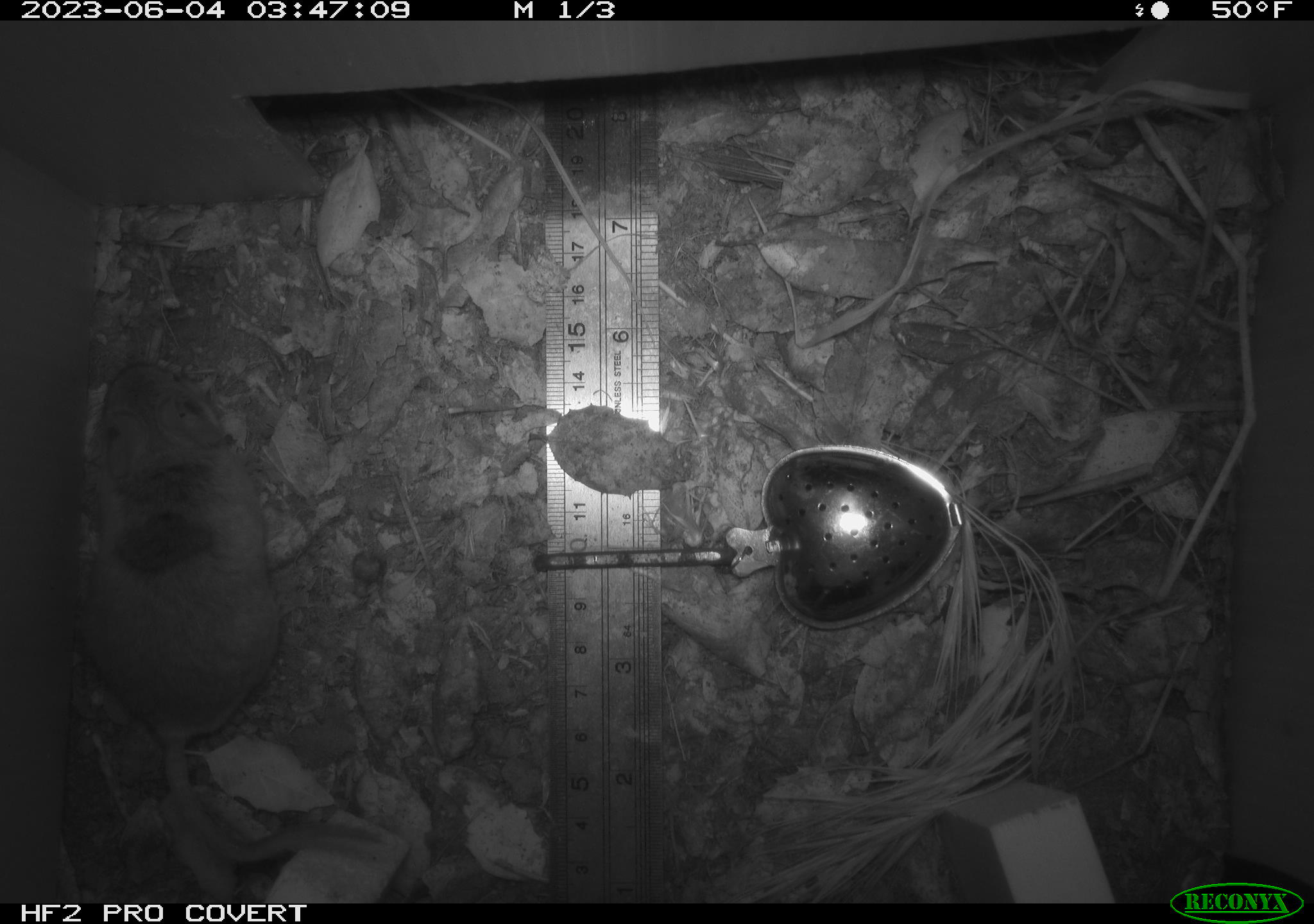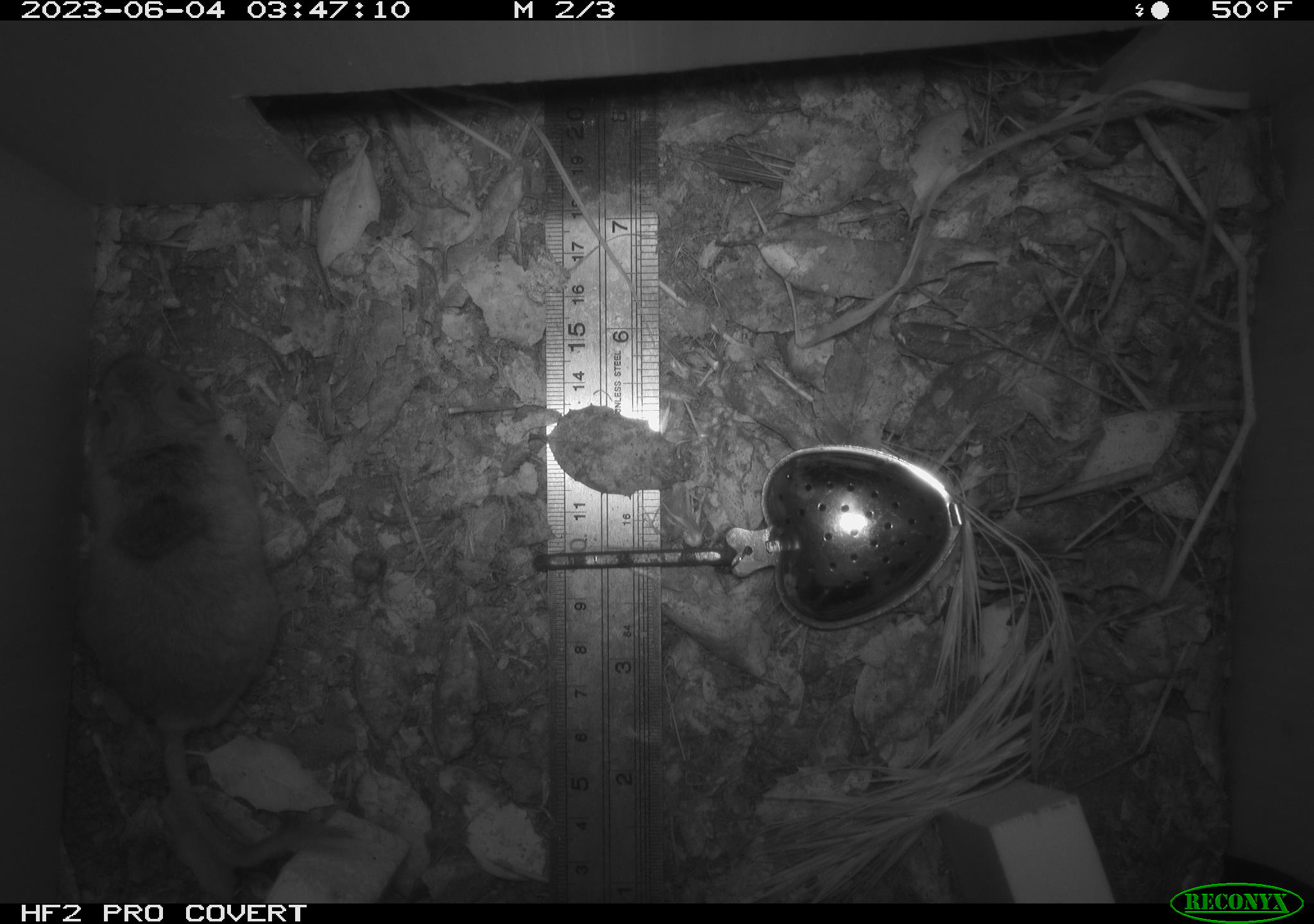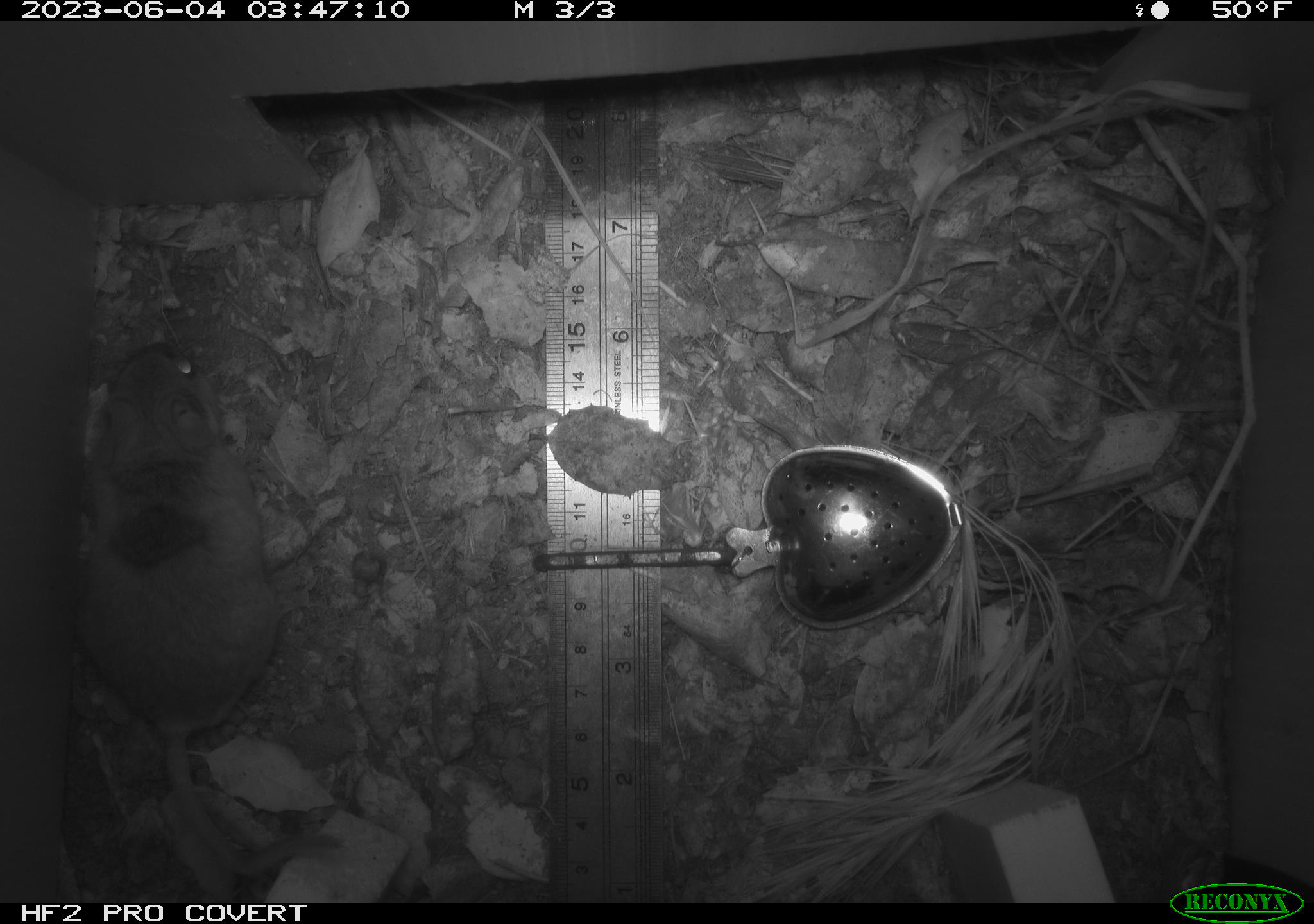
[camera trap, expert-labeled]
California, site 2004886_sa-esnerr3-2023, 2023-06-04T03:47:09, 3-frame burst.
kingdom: Animalia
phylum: Chordata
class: Mammalia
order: Rodentia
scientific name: Rodentia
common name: mouse species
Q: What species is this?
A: Mouse species (Rodentia).